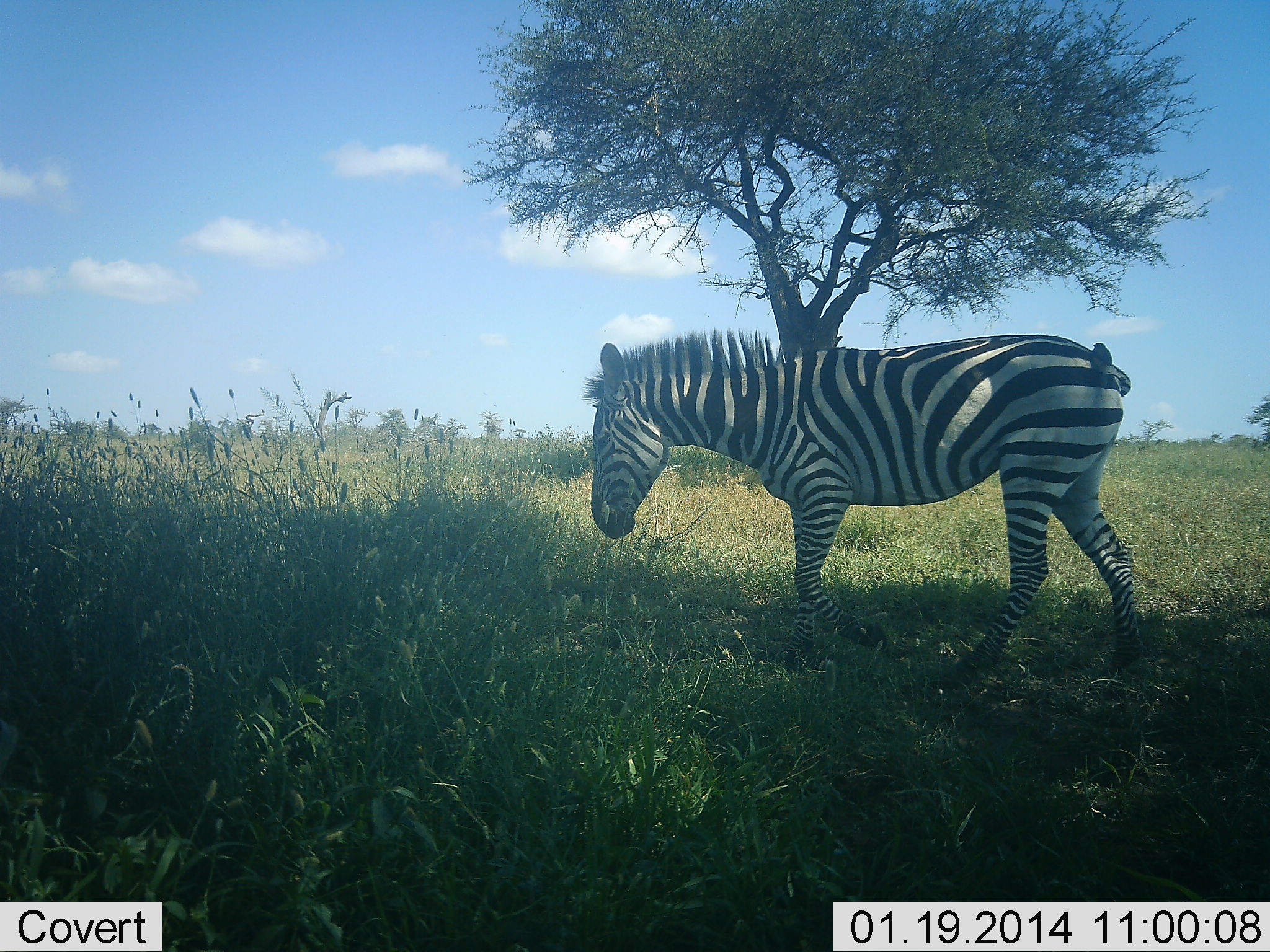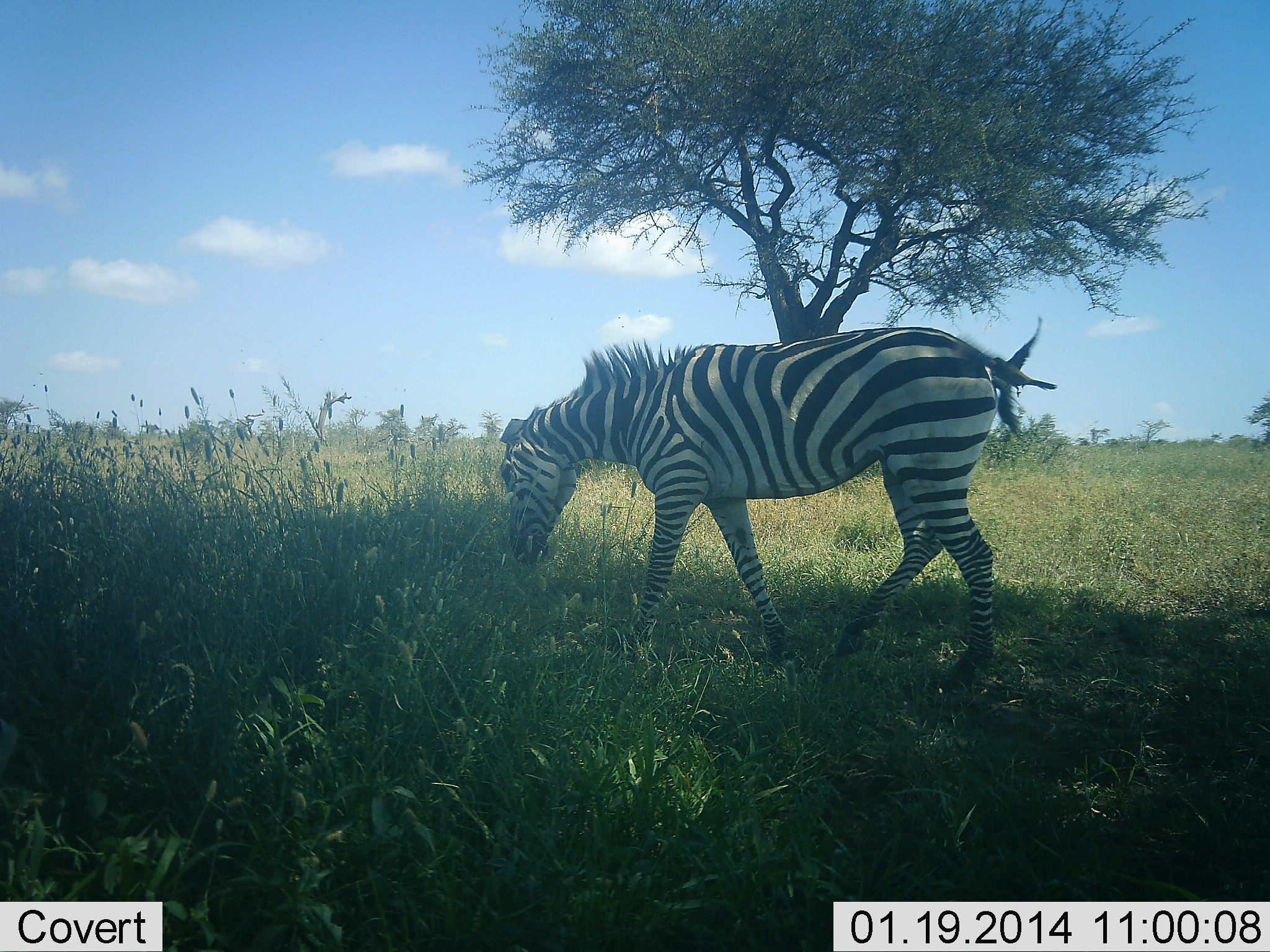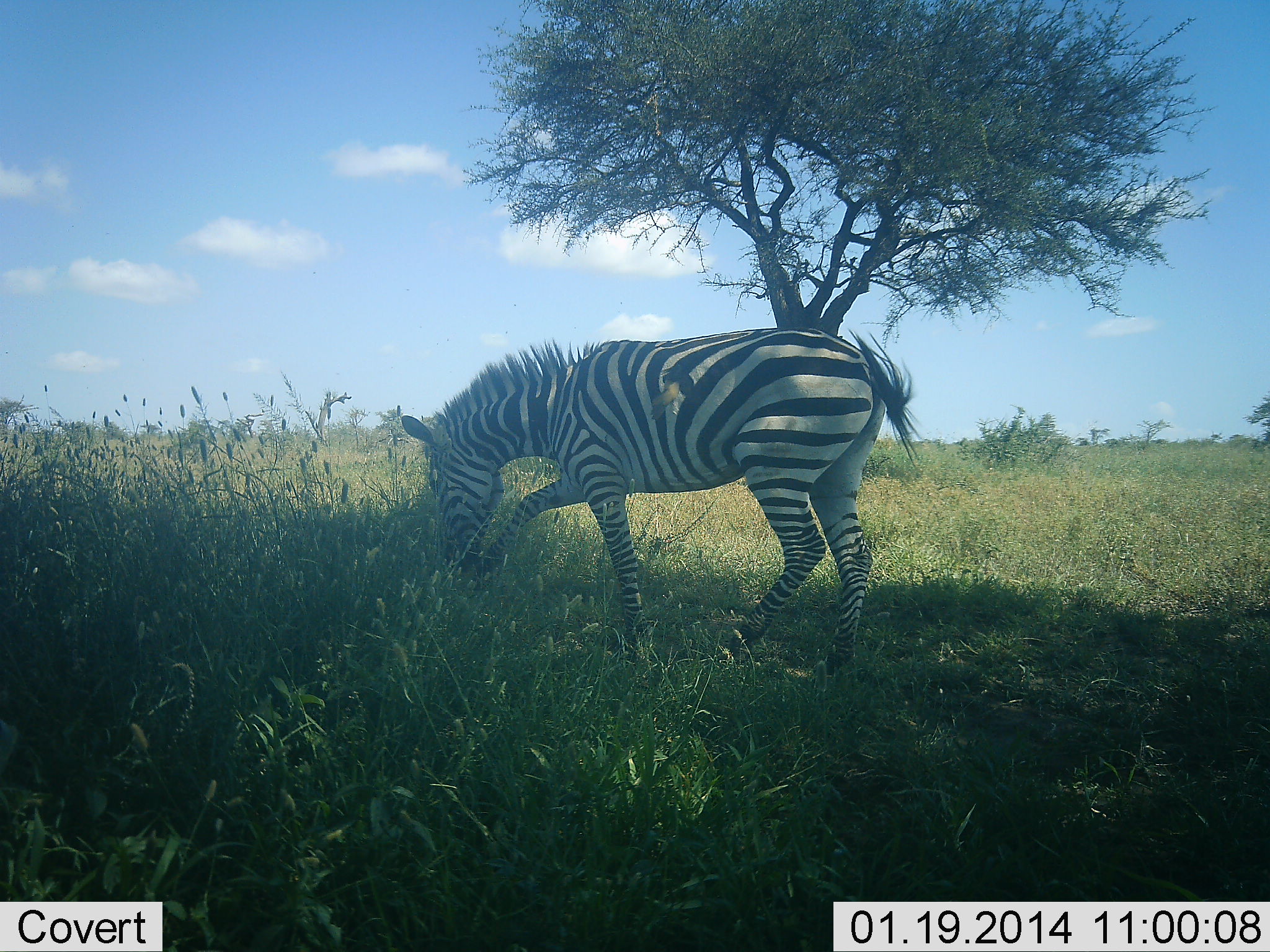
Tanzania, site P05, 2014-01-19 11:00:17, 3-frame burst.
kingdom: Animalia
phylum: Chordata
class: Mammalia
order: Perissodactyla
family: Equidae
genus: Equus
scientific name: Equus quagga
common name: plains zebra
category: zebra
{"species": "zebra (plains zebra) (Equus quagga)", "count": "1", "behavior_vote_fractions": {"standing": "17%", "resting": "0%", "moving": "67%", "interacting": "0%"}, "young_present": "0%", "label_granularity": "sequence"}